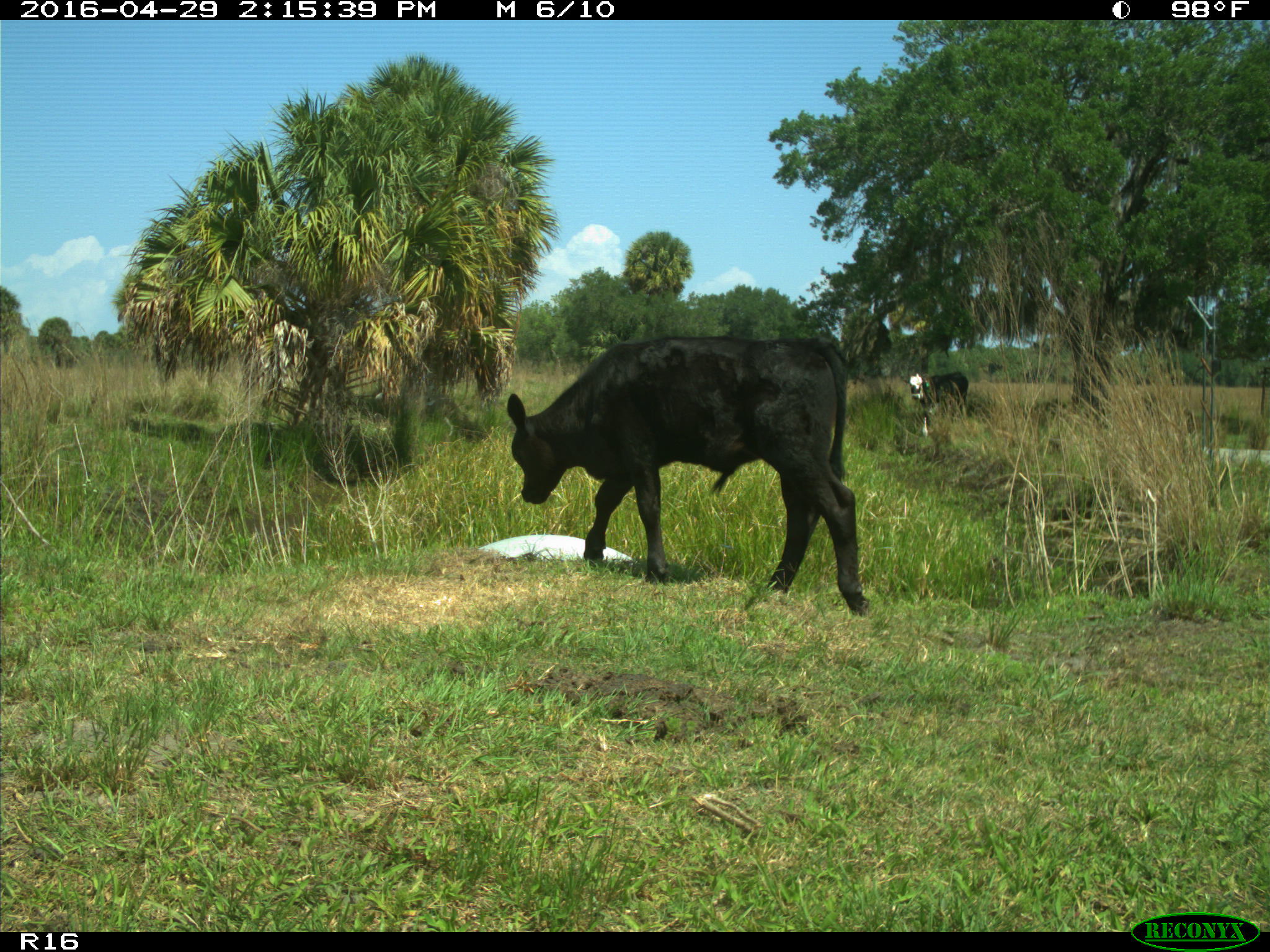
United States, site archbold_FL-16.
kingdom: Animalia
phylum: Chordata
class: Mammalia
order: Artiodactyla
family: Bovidae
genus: Bos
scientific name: Bos taurus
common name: domestic cow